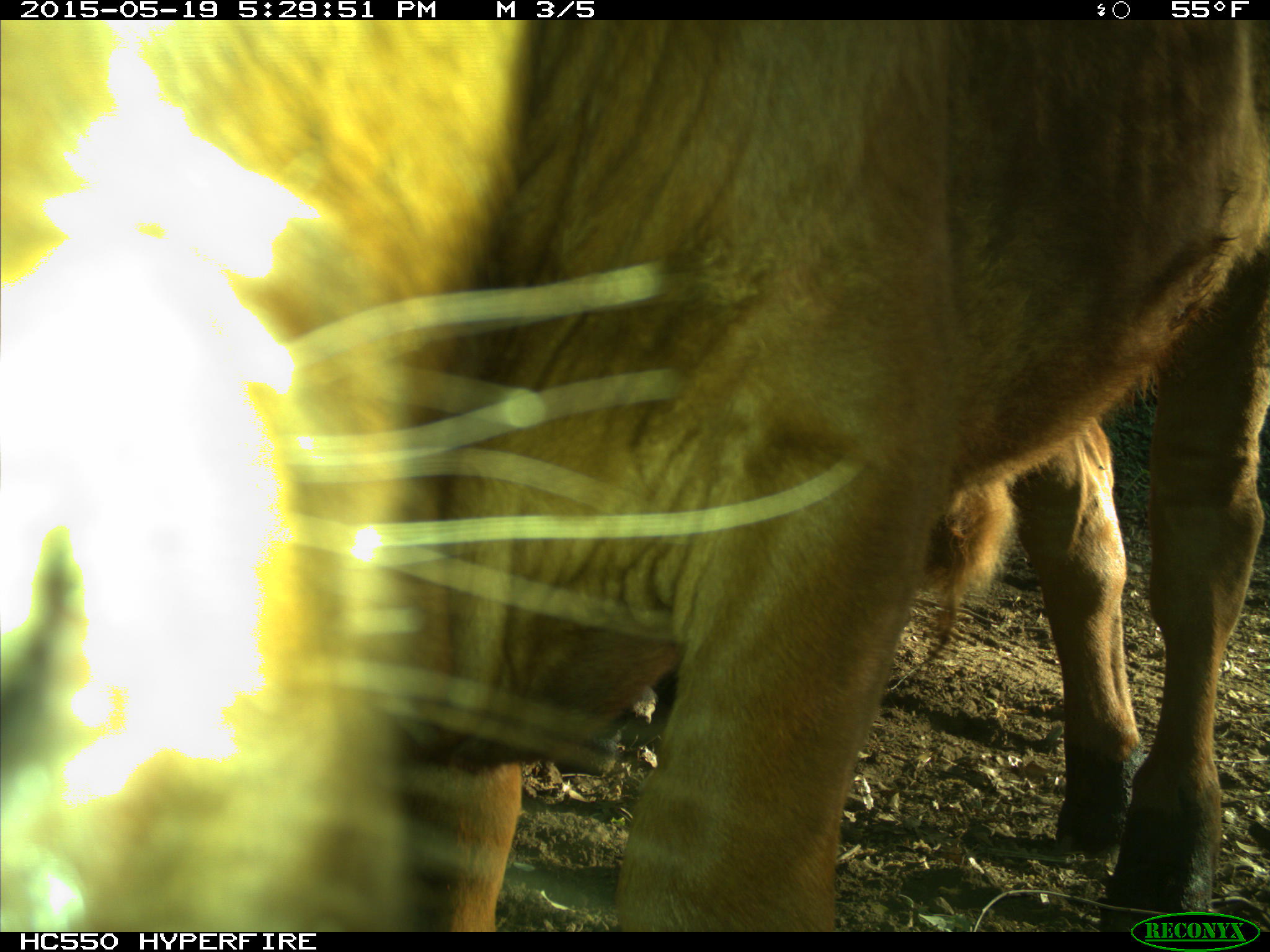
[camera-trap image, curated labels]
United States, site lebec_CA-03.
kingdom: Animalia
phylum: Chordata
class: Mammalia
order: Artiodactyla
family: Bovidae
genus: Bos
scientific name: Bos taurus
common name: domestic cow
Bos taurus (domestic cow).